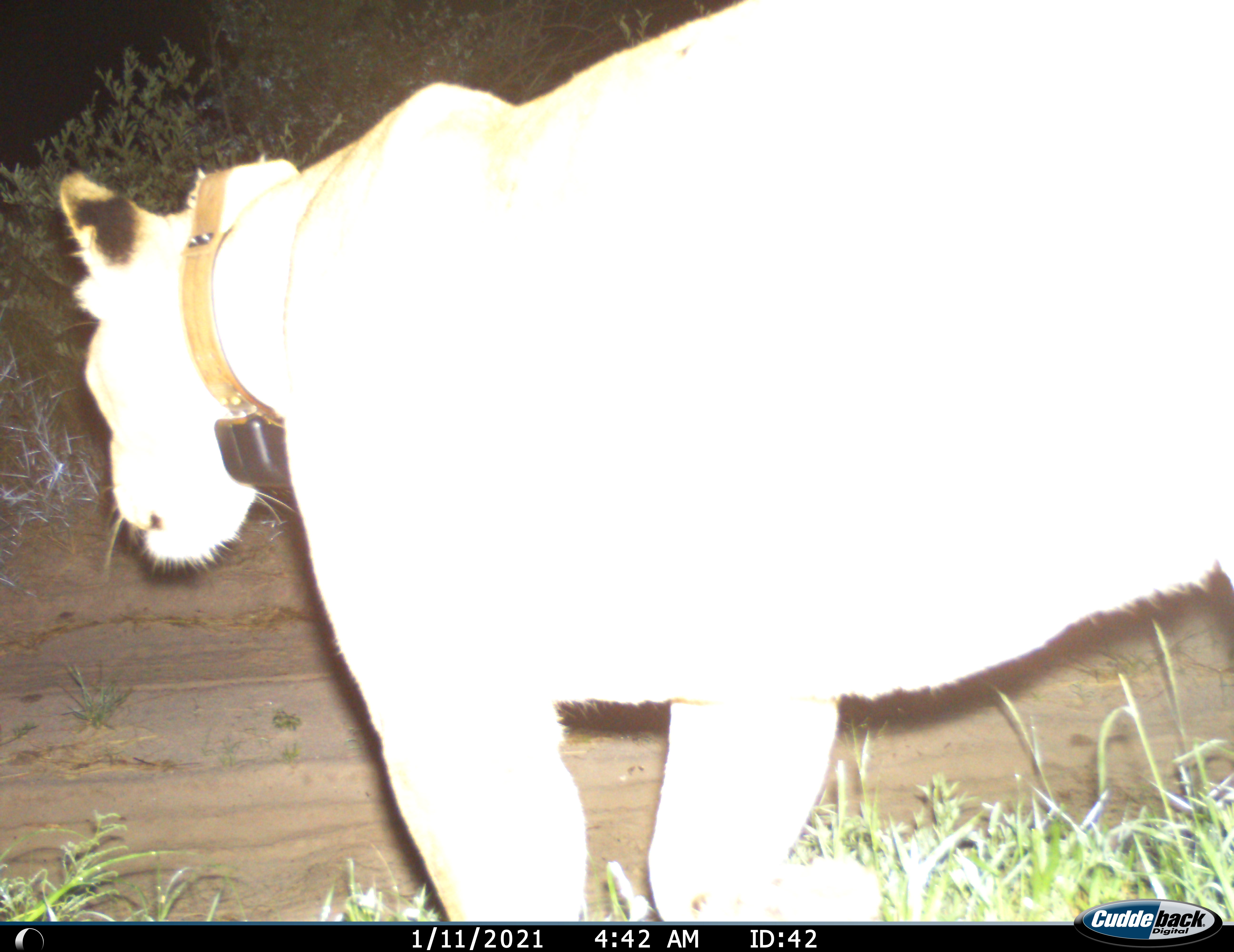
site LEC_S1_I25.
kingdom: Animalia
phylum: Chordata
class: Mammalia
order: Carnivora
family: Felidae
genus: Panthera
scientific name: Panthera leo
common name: lion female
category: lionfemale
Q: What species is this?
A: Lionfemale (lion female) (Panthera leo).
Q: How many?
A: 1.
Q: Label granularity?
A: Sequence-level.